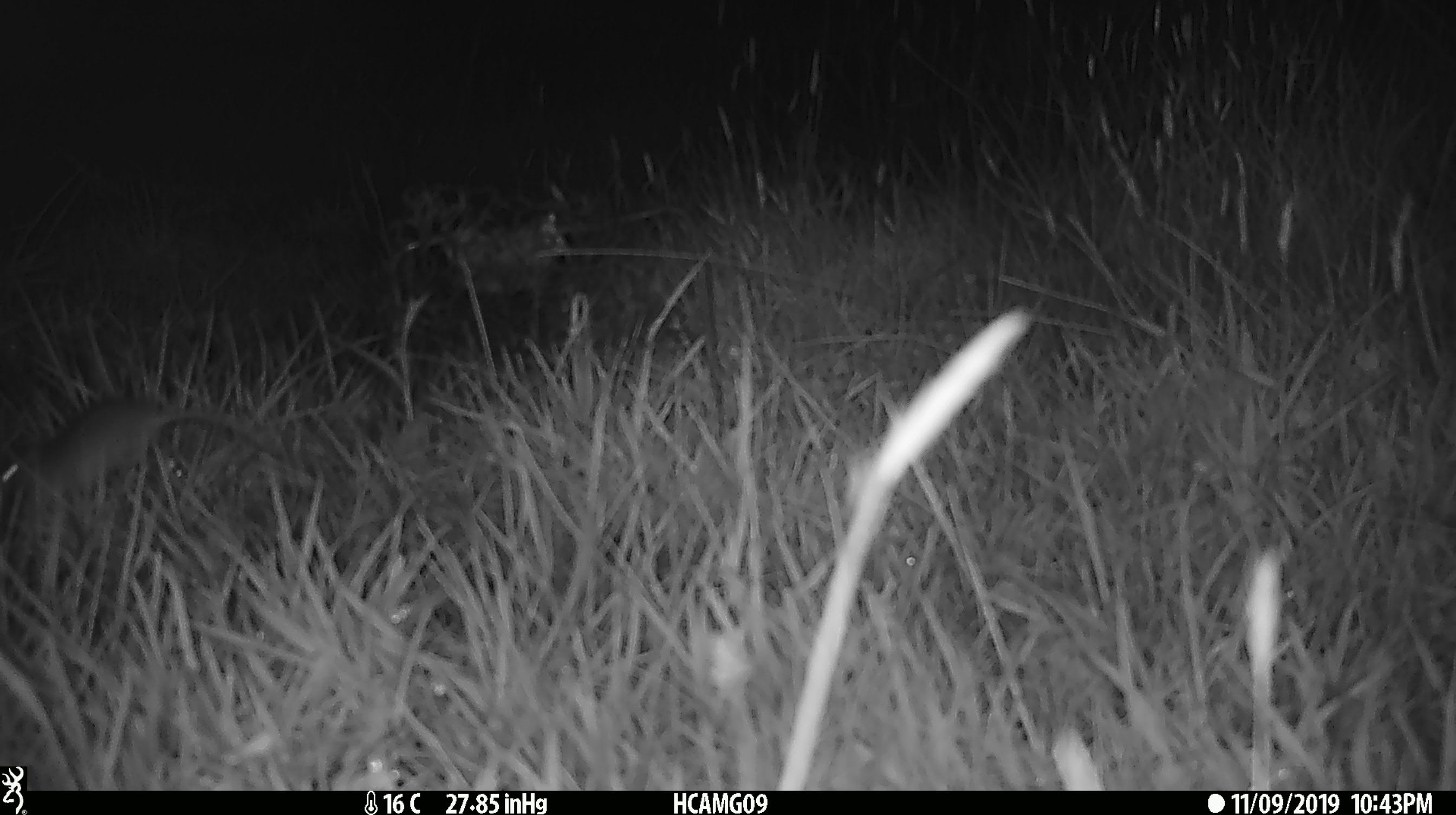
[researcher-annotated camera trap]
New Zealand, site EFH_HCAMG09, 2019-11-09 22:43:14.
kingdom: Animalia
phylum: Chordata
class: Mammalia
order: Rodentia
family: Muridae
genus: Mus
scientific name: Mus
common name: mouse